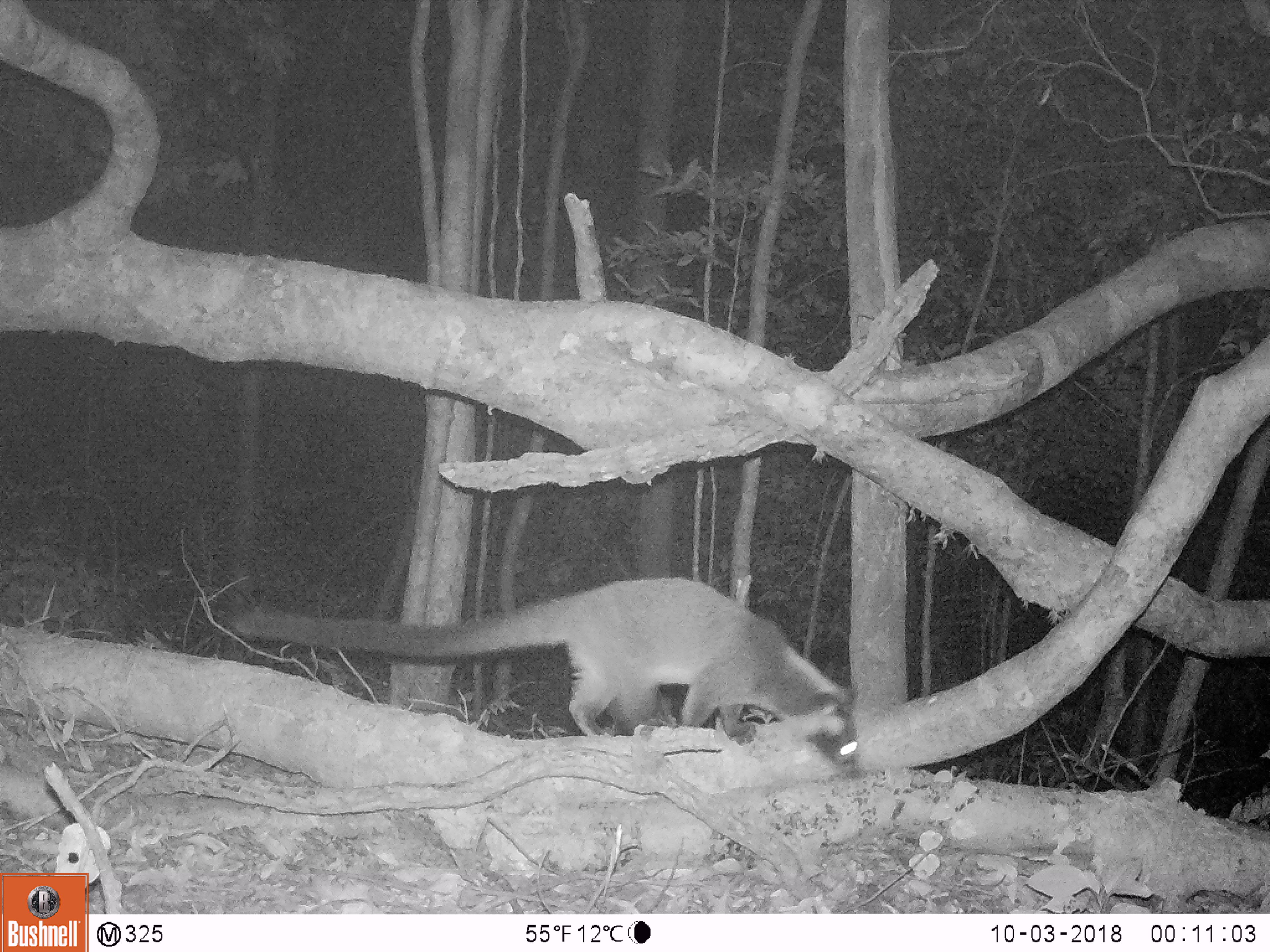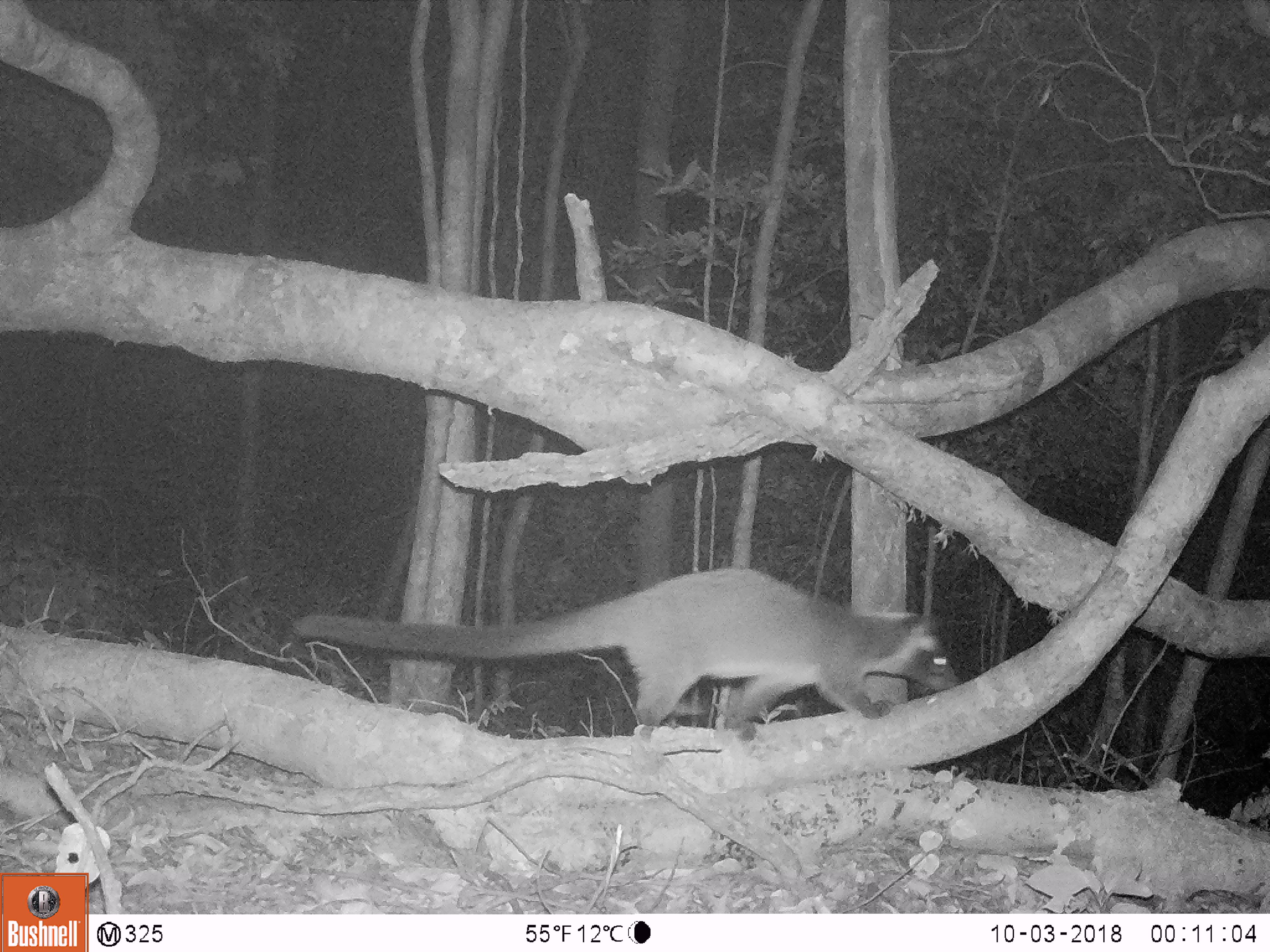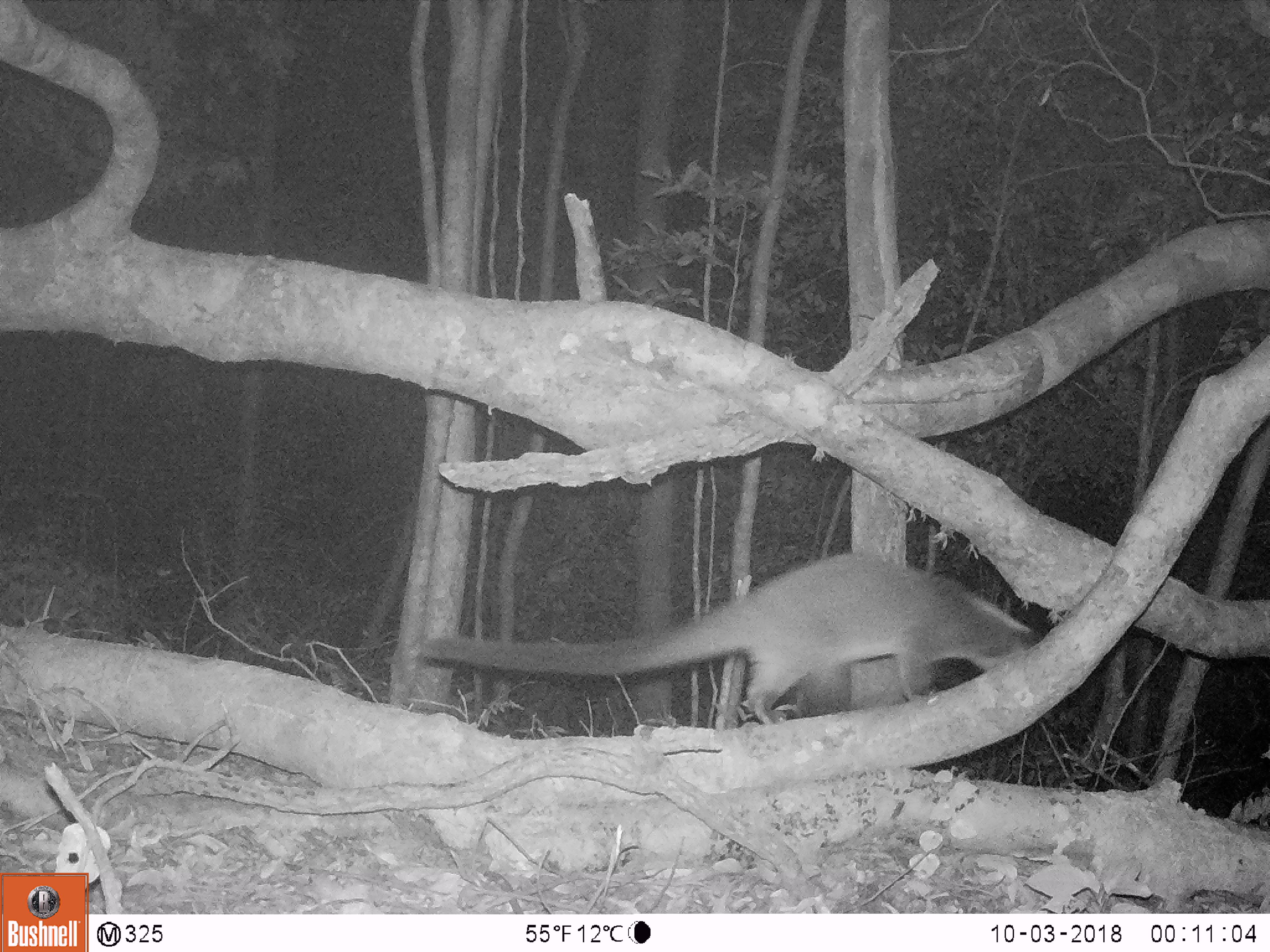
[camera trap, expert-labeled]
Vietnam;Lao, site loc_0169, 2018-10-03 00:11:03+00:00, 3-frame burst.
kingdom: Animalia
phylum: Chordata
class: Mammalia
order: Carnivora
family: Viverridae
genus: Paguma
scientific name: Paguma larvata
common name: masked palm civet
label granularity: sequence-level